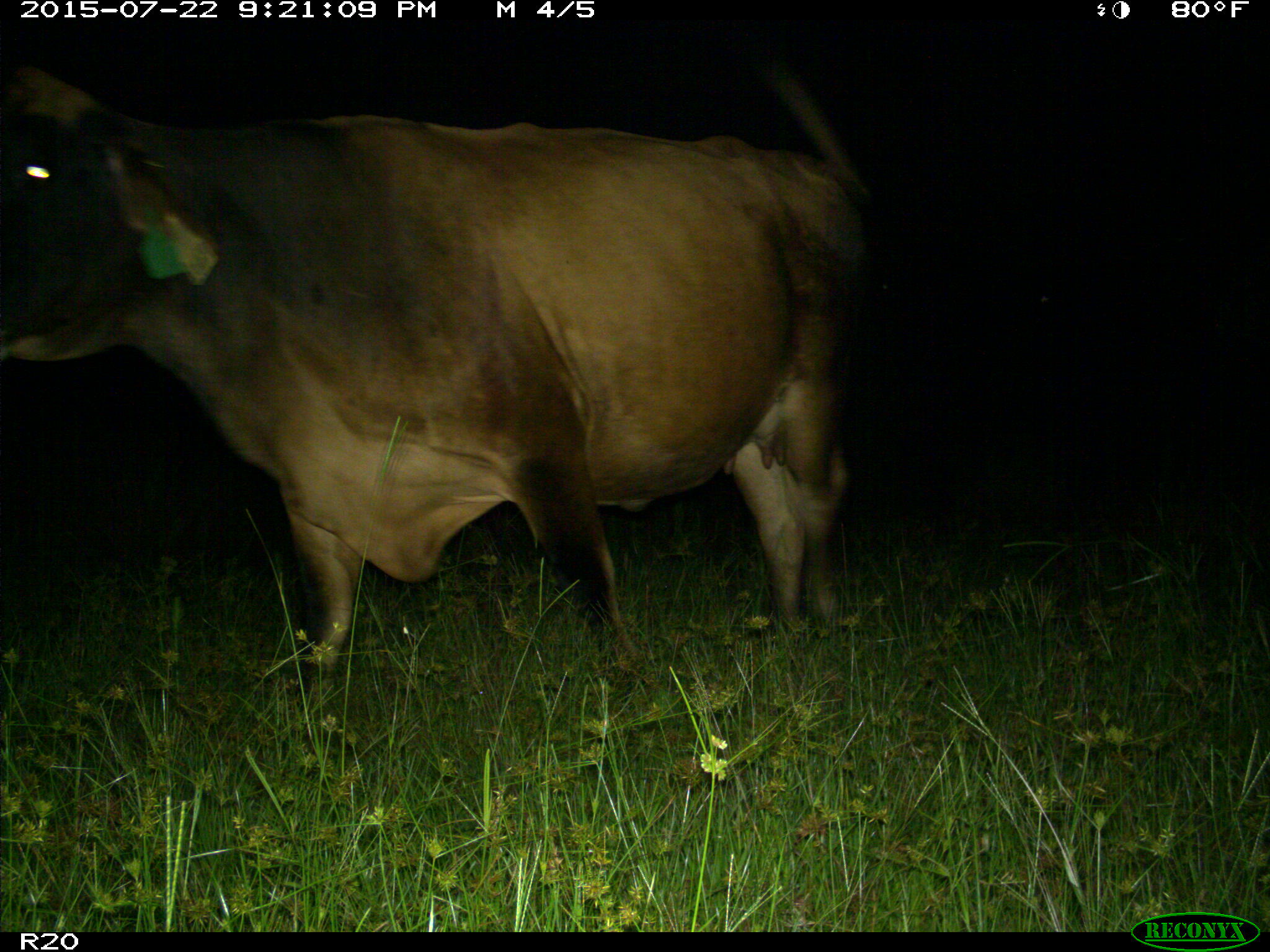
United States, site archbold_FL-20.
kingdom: Animalia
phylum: Chordata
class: Mammalia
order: Artiodactyla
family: Bovidae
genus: Bos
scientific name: Bos taurus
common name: domestic cow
Bos taurus (domestic cow).